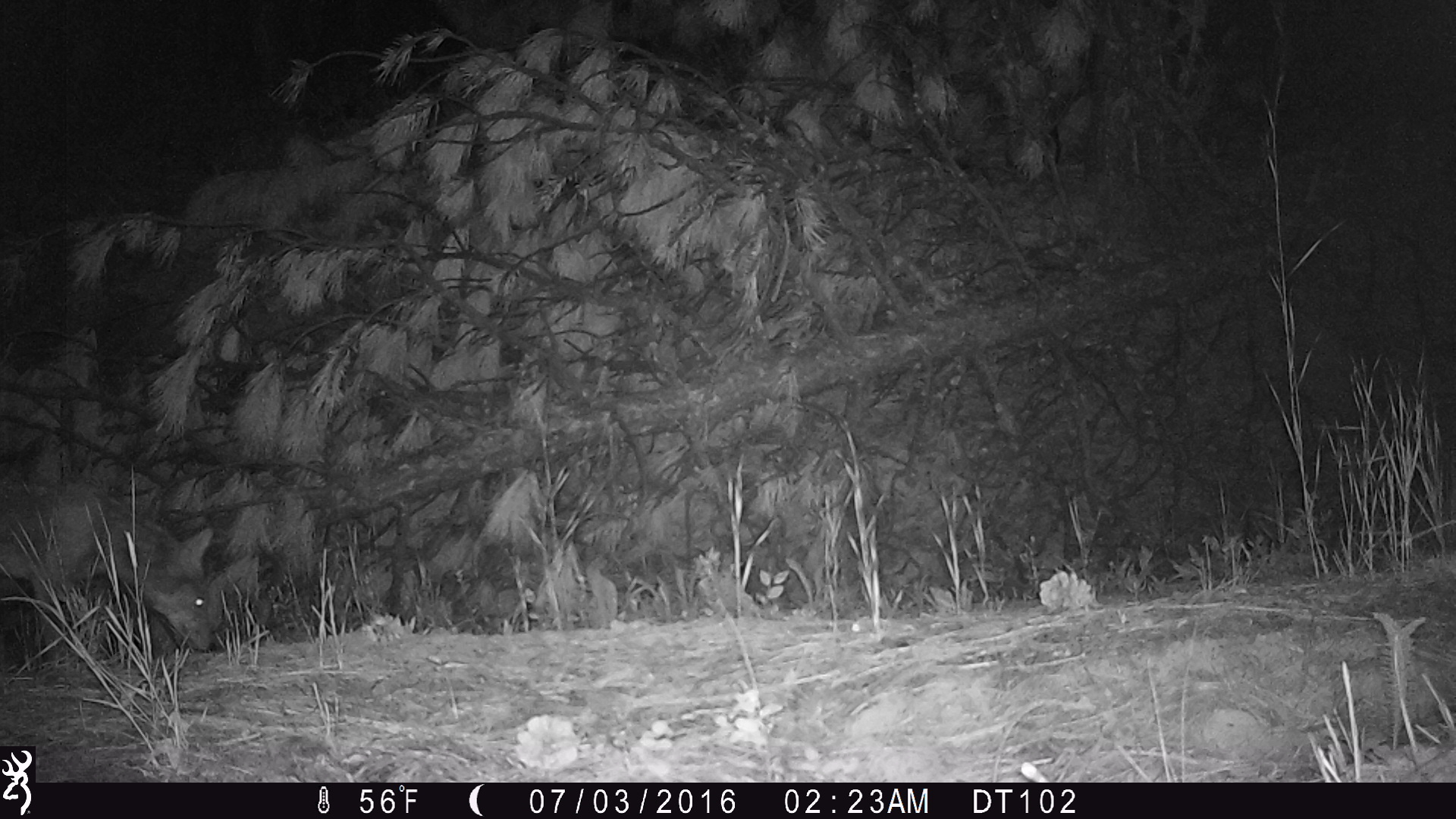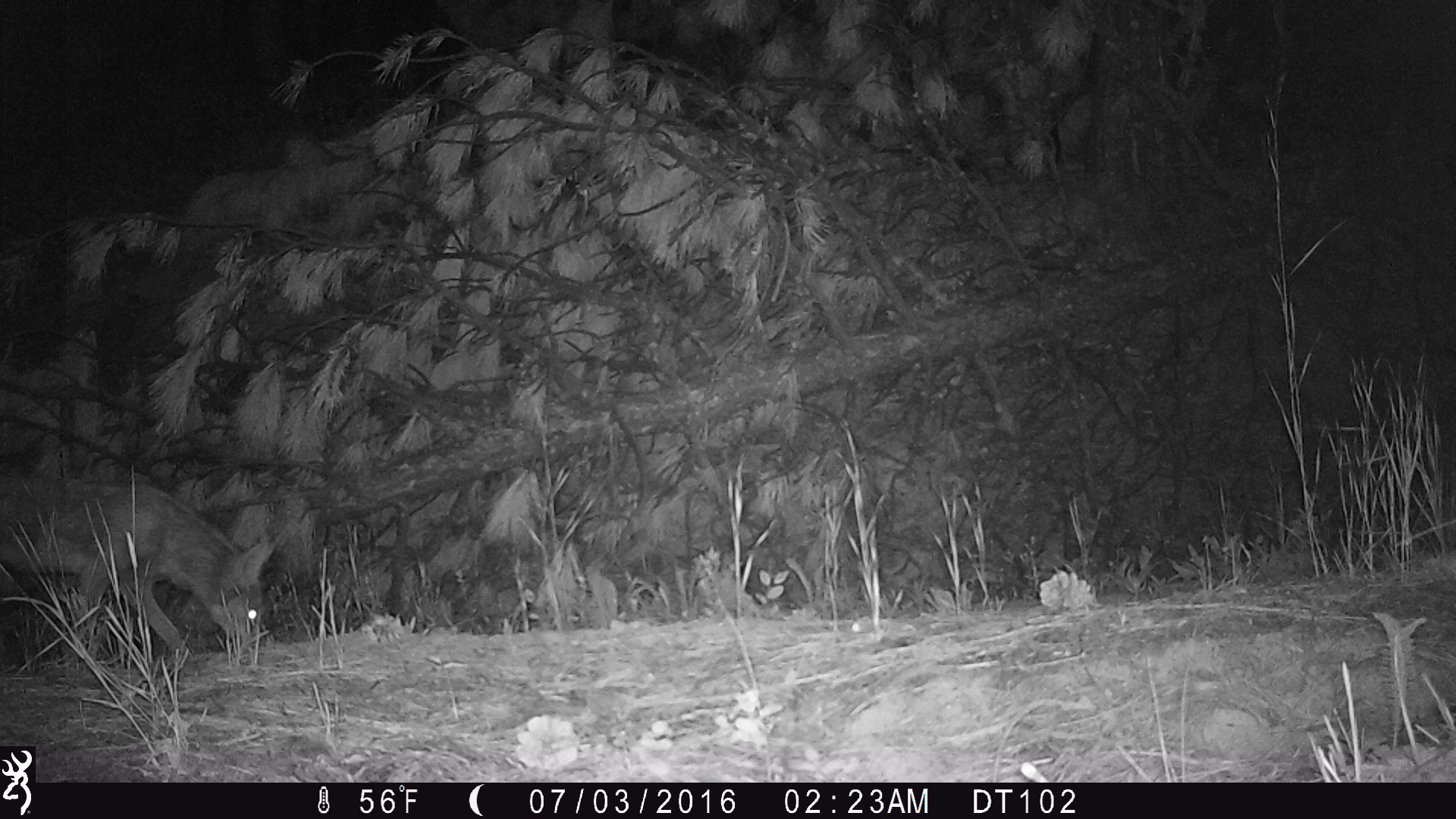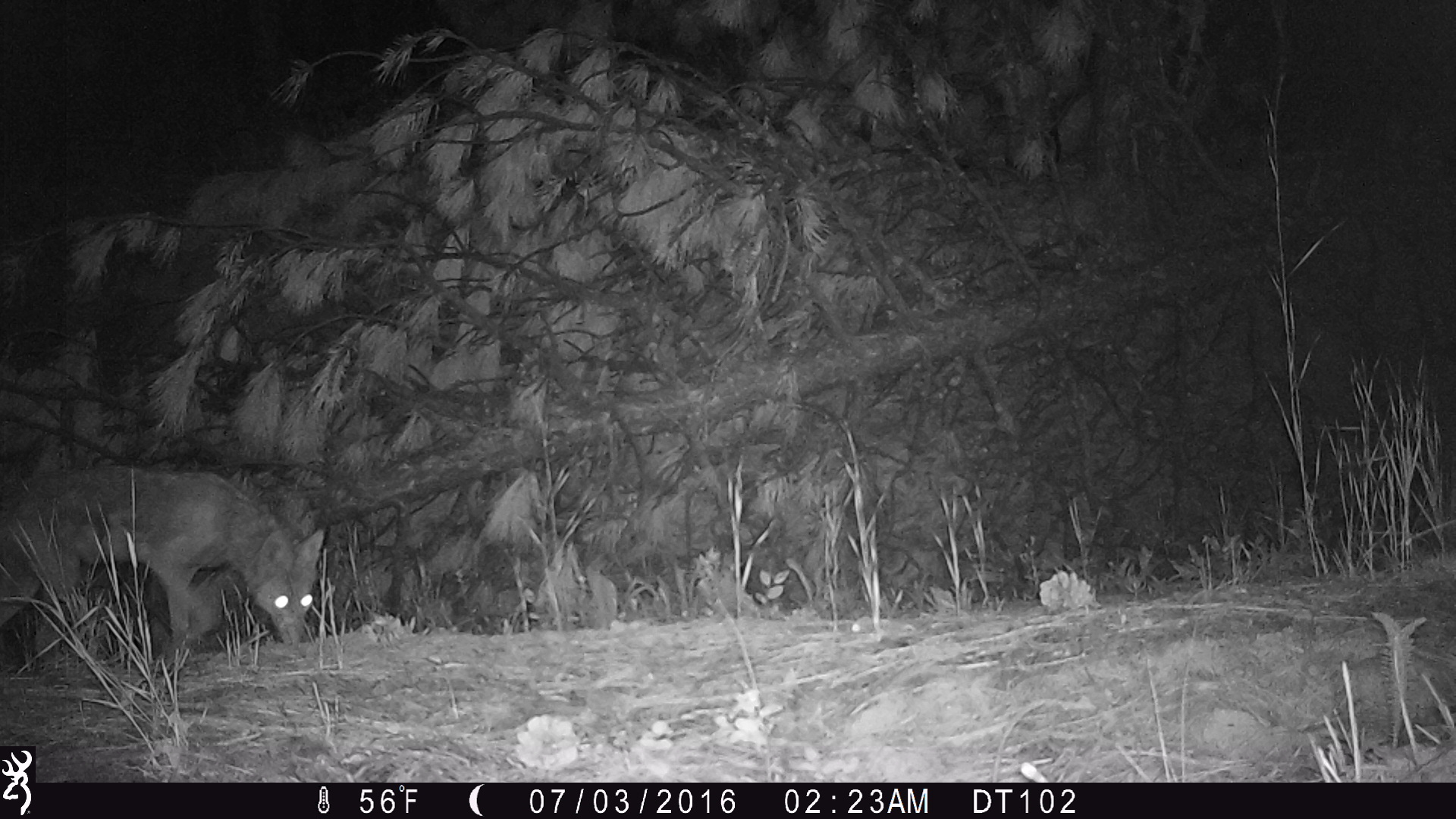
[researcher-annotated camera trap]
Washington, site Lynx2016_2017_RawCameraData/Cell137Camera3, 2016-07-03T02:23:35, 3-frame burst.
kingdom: Animalia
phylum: Chordata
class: Mammalia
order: Carnivora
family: Canidae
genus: Canis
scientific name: Canis latrans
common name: coyote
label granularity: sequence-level